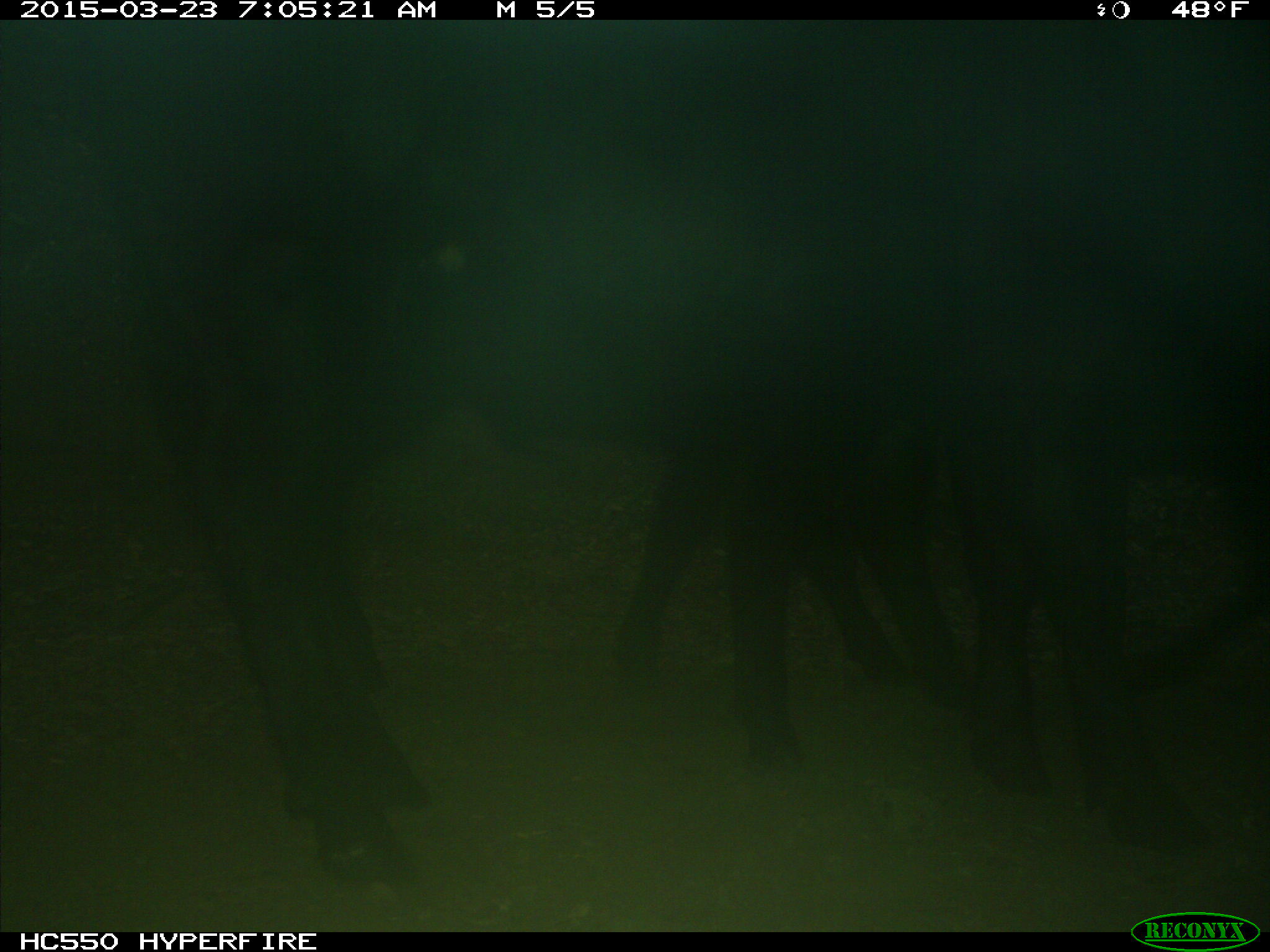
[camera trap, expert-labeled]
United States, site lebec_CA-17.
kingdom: Animalia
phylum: Chordata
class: Mammalia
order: Artiodactyla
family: Bovidae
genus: Bos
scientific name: Bos taurus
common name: domestic cow